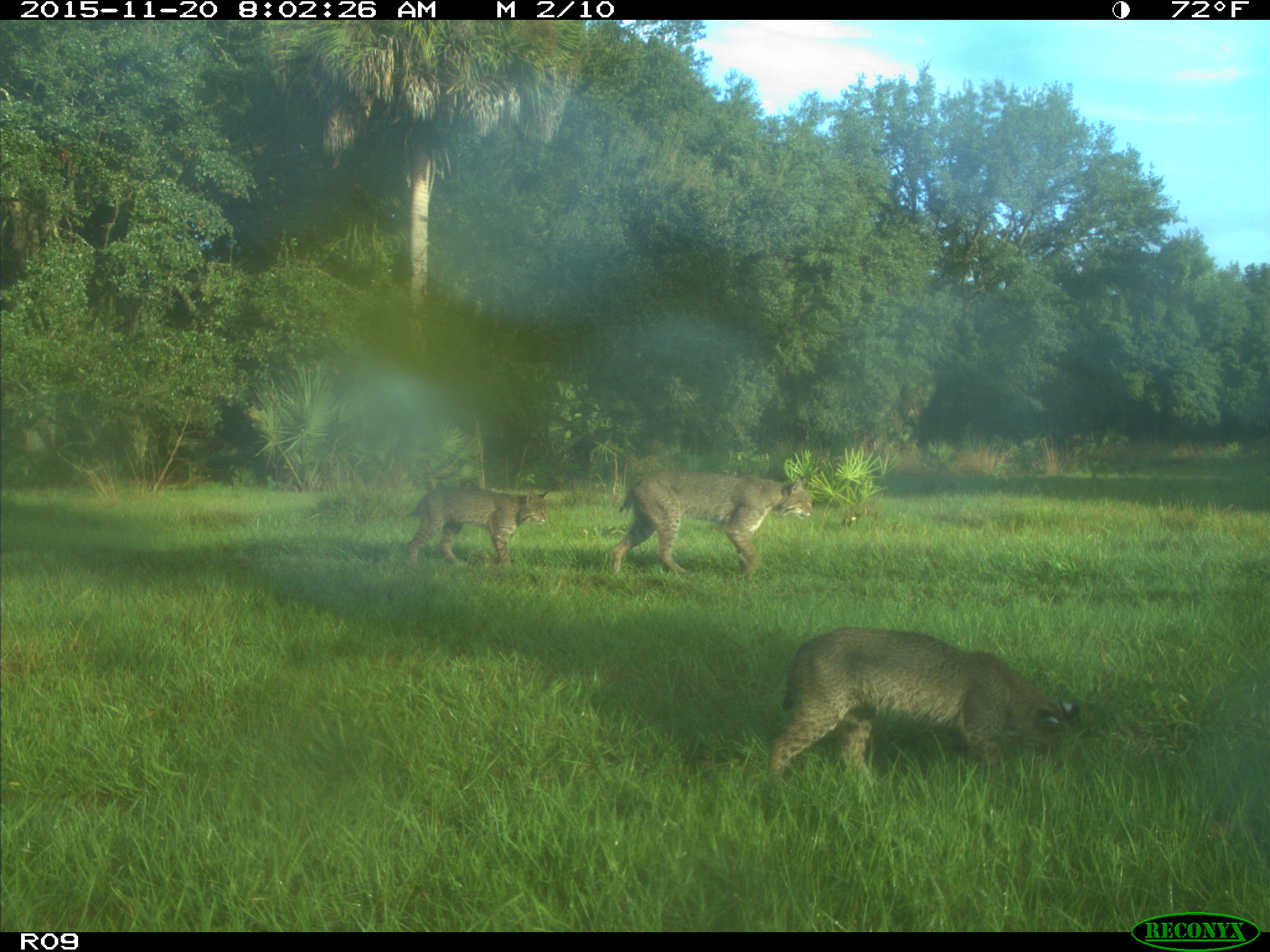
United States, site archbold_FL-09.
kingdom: Animalia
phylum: Chordata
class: Mammalia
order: Carnivora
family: Felidae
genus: Lynx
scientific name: Lynx rufus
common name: bobcat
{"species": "Lynx rufus (bobcat)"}